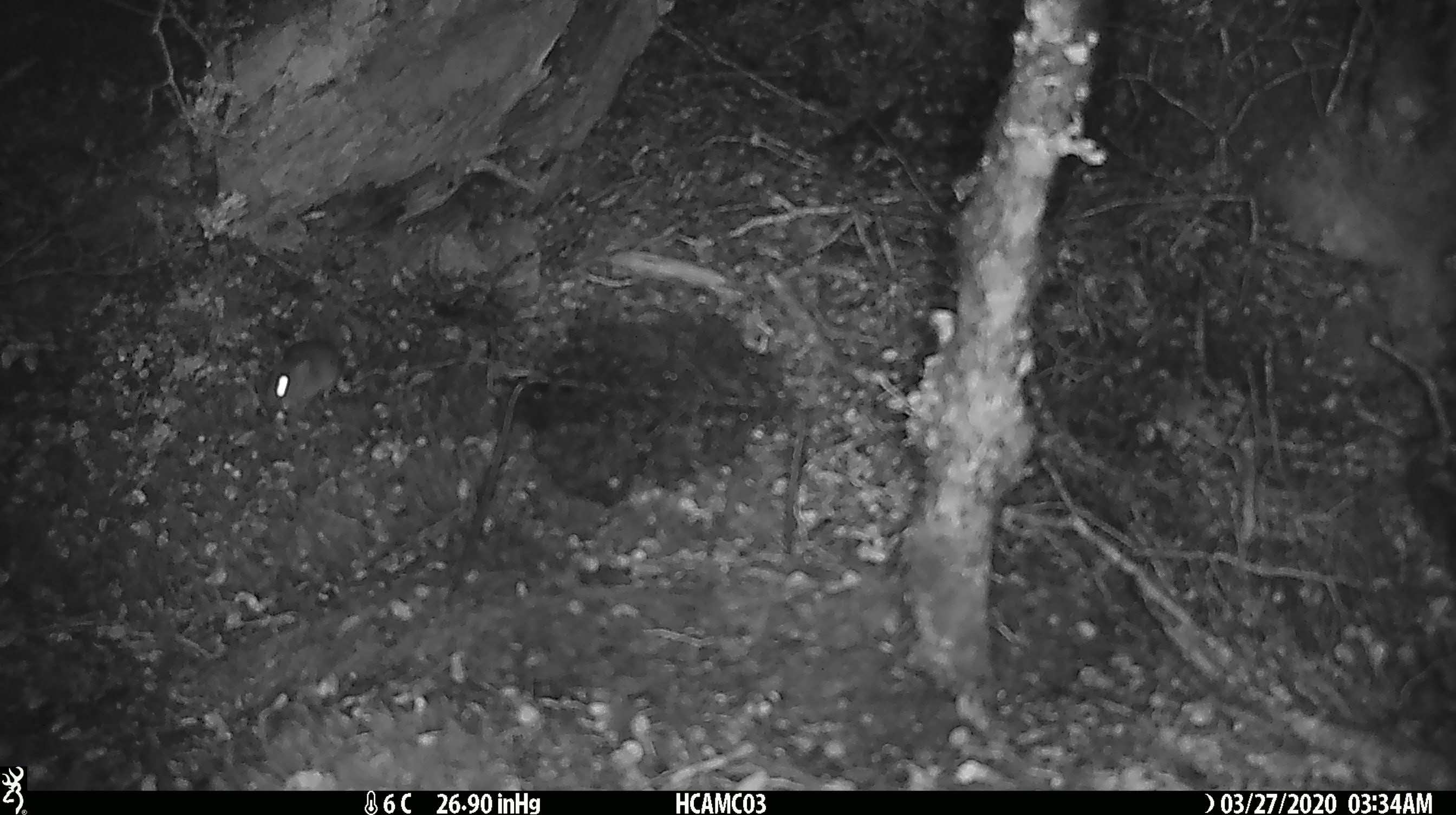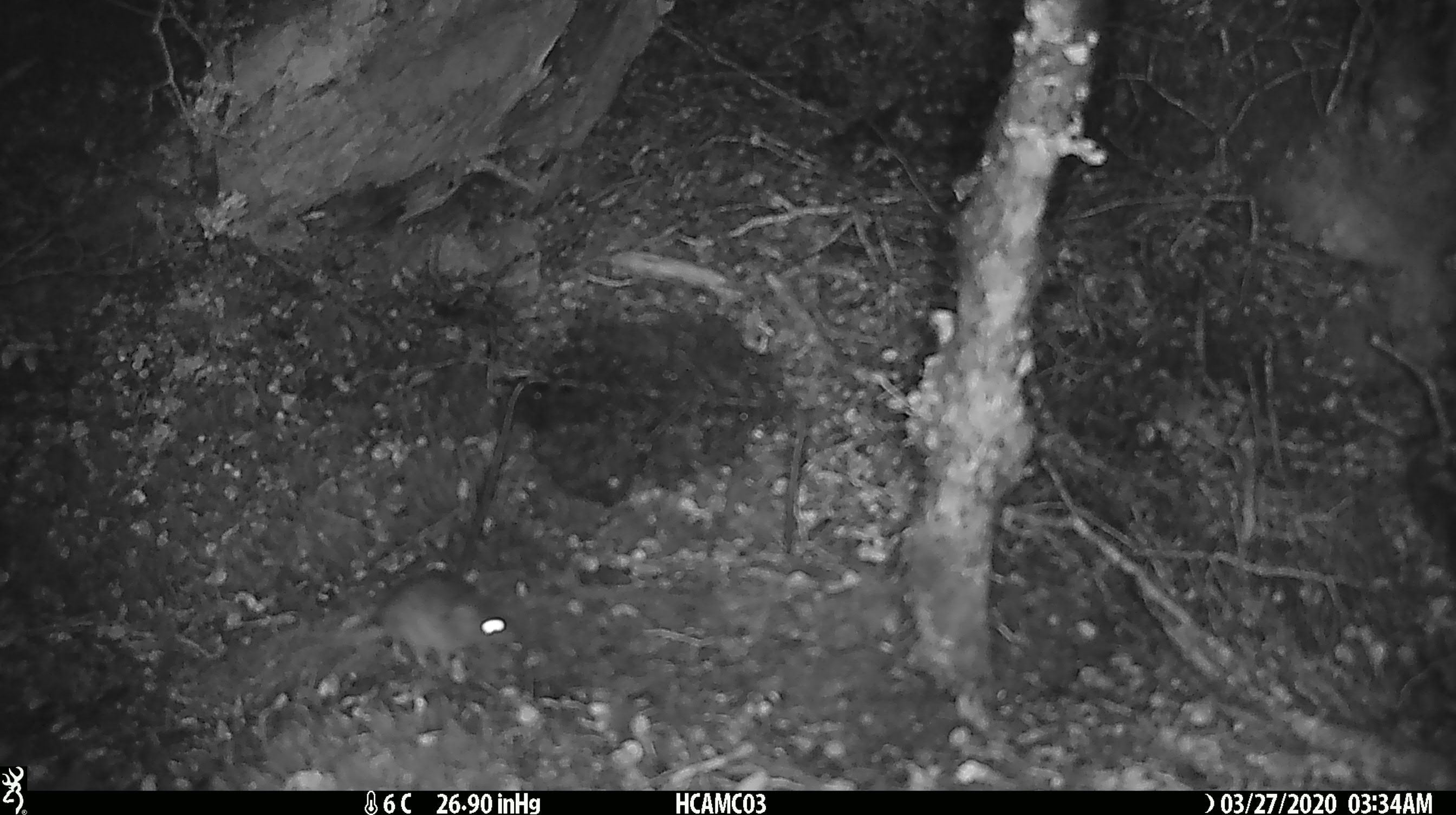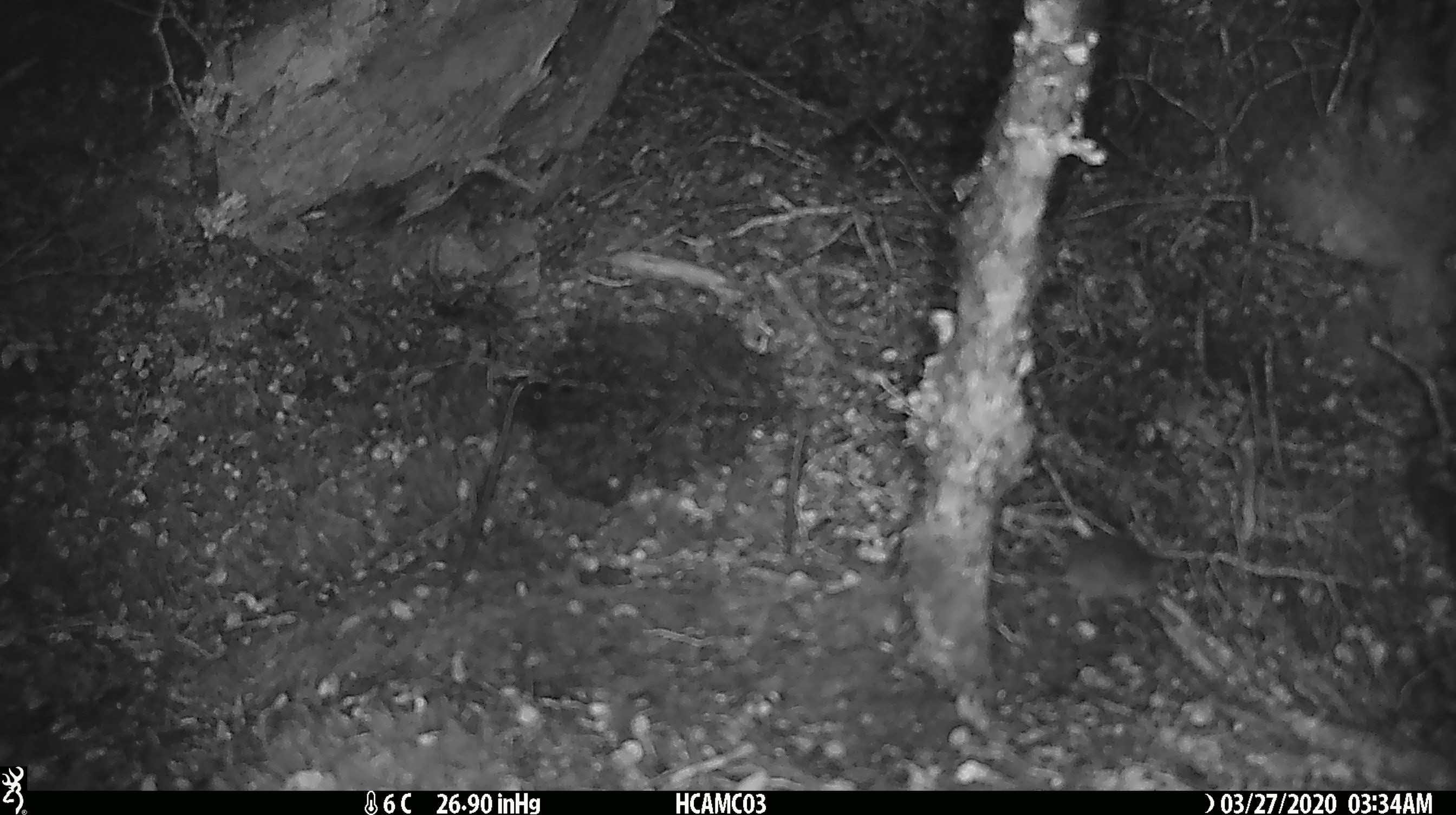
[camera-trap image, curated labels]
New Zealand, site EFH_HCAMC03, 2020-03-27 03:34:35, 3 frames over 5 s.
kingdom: Animalia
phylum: Chordata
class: Mammalia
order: Rodentia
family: Muridae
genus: Mus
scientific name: Mus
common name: mouse